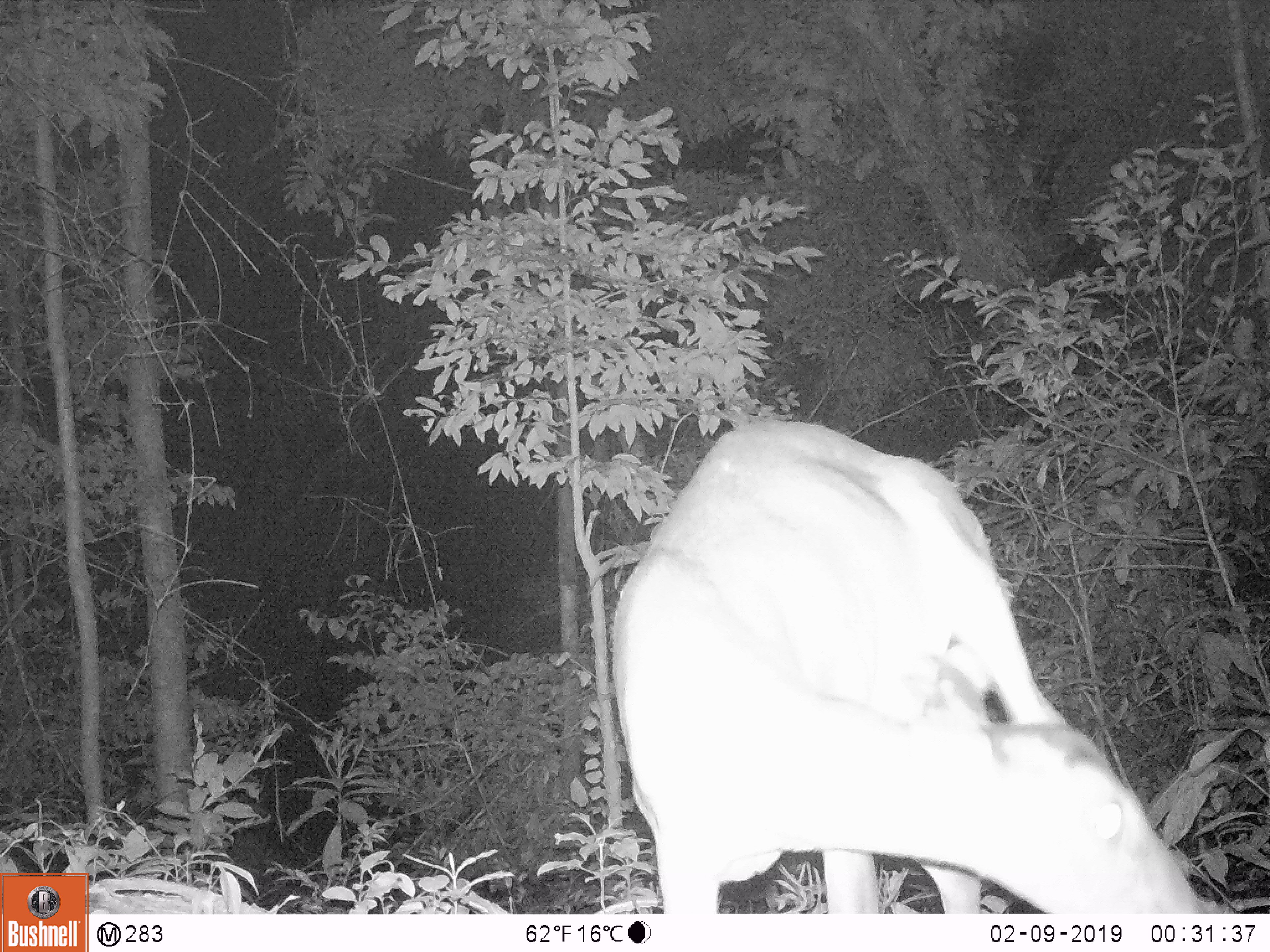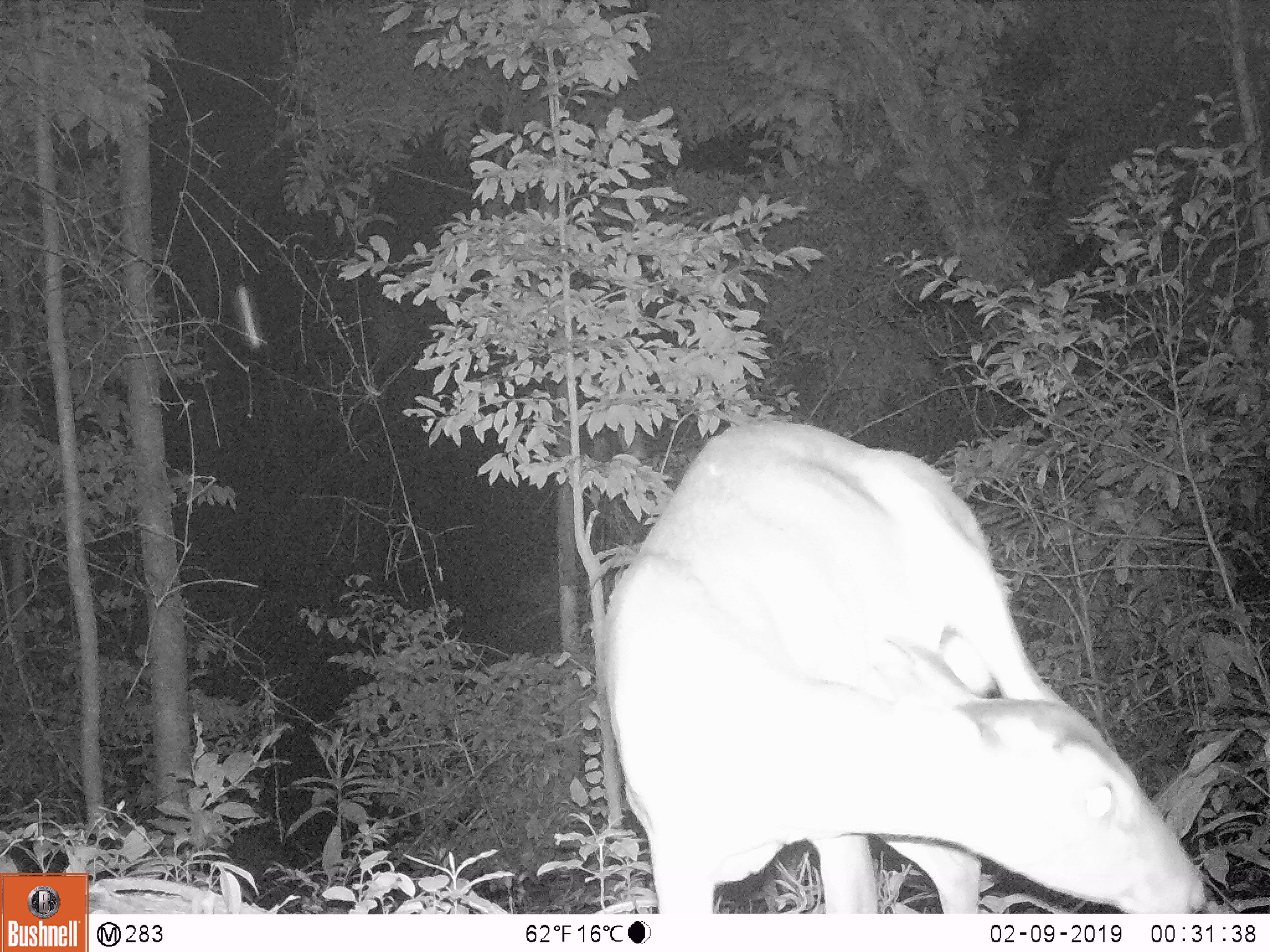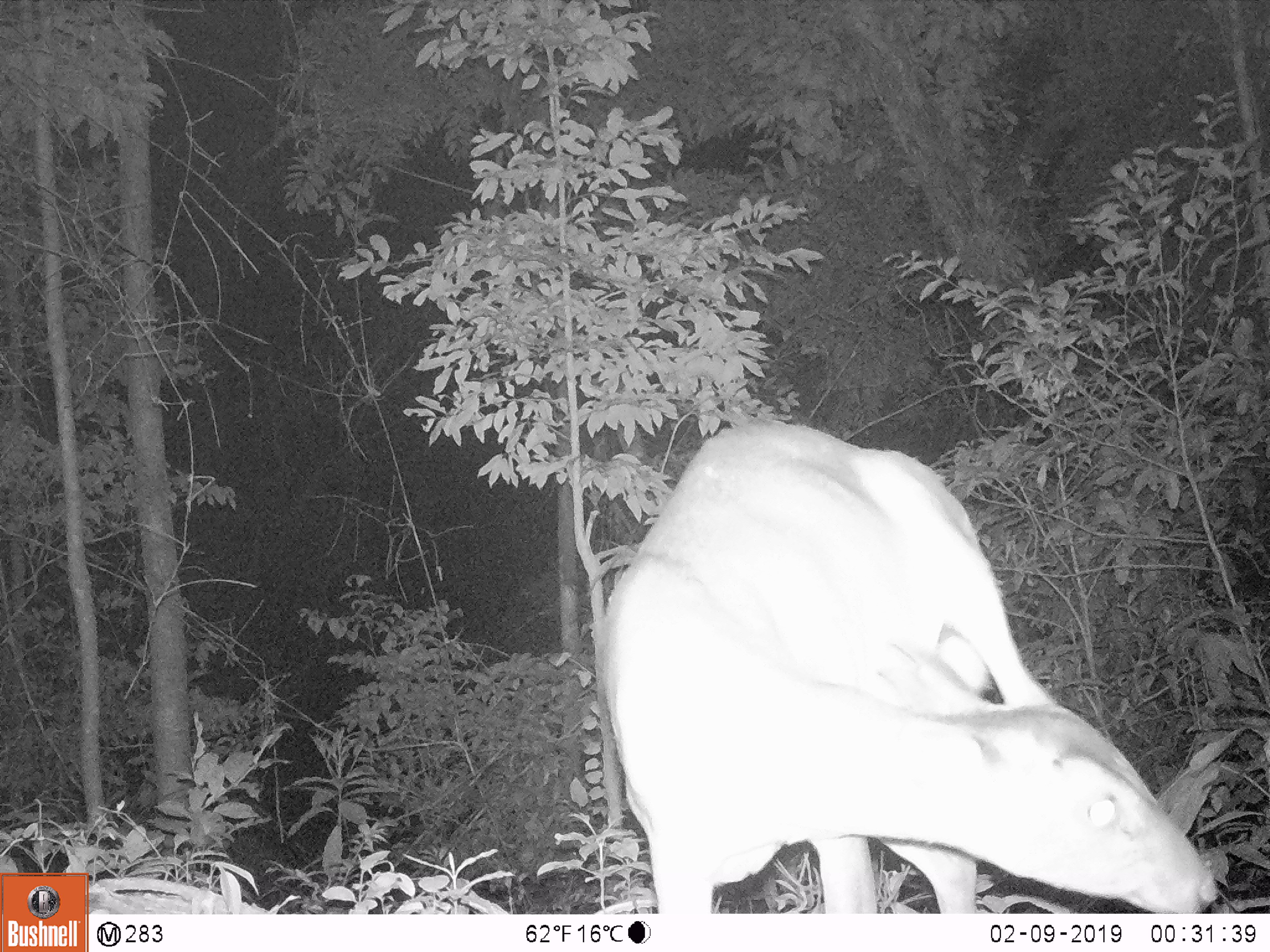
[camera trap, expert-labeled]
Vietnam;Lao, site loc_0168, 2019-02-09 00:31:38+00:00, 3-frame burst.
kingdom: Animalia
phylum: Chordata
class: Mammalia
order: Artiodactyla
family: Cervidae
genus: Muntiacus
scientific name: Muntiacus vuquangensis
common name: large-antlered muntjac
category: large antlered muntjac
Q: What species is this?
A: Large antlered muntjac (large-antlered muntjac) (Muntiacus vuquangensis).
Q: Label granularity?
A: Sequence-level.